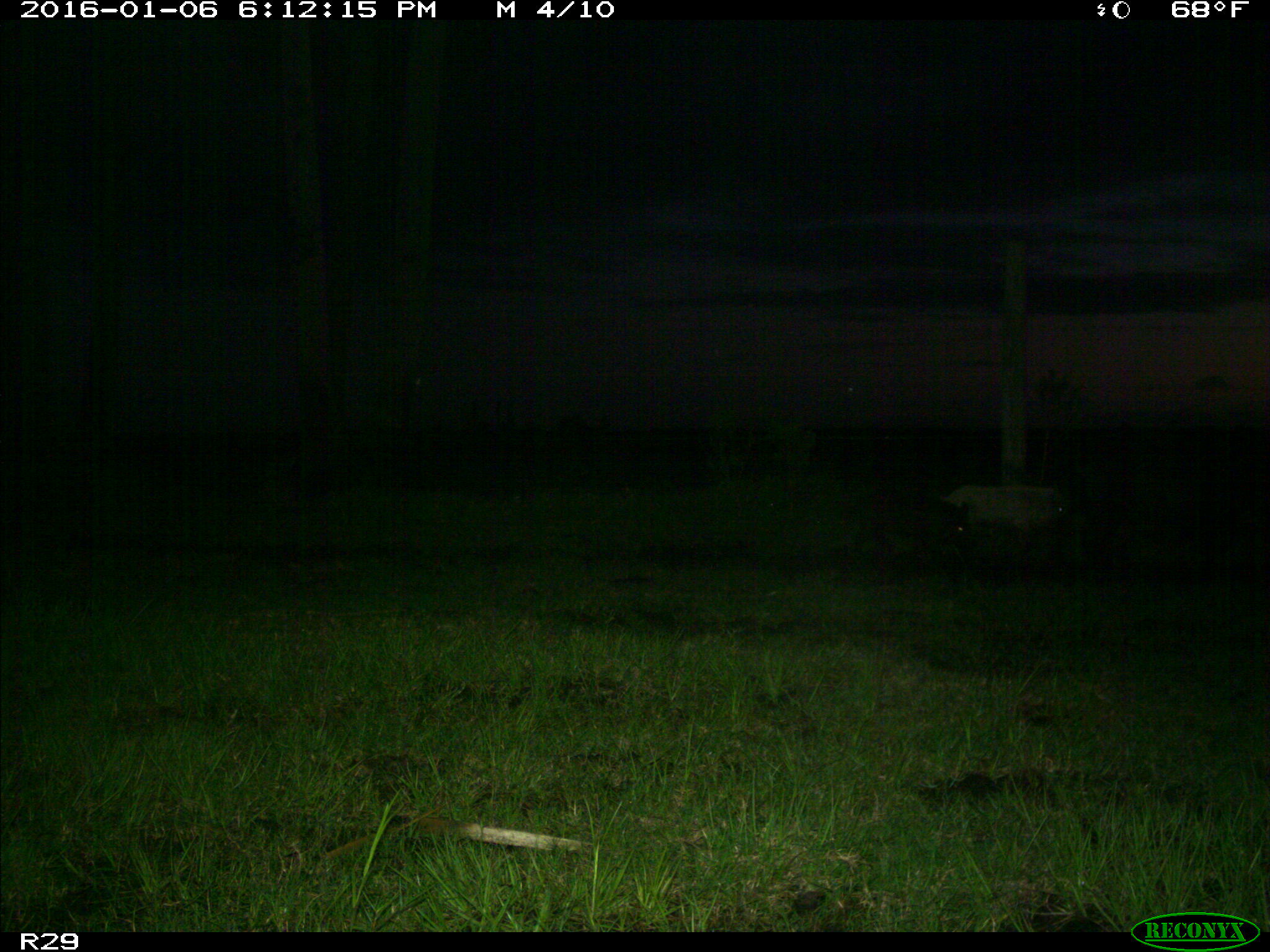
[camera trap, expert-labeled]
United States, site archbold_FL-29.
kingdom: Animalia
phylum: Chordata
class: Mammalia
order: Artiodactyla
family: Suidae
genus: Sus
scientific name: Sus scrofa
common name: wild boar